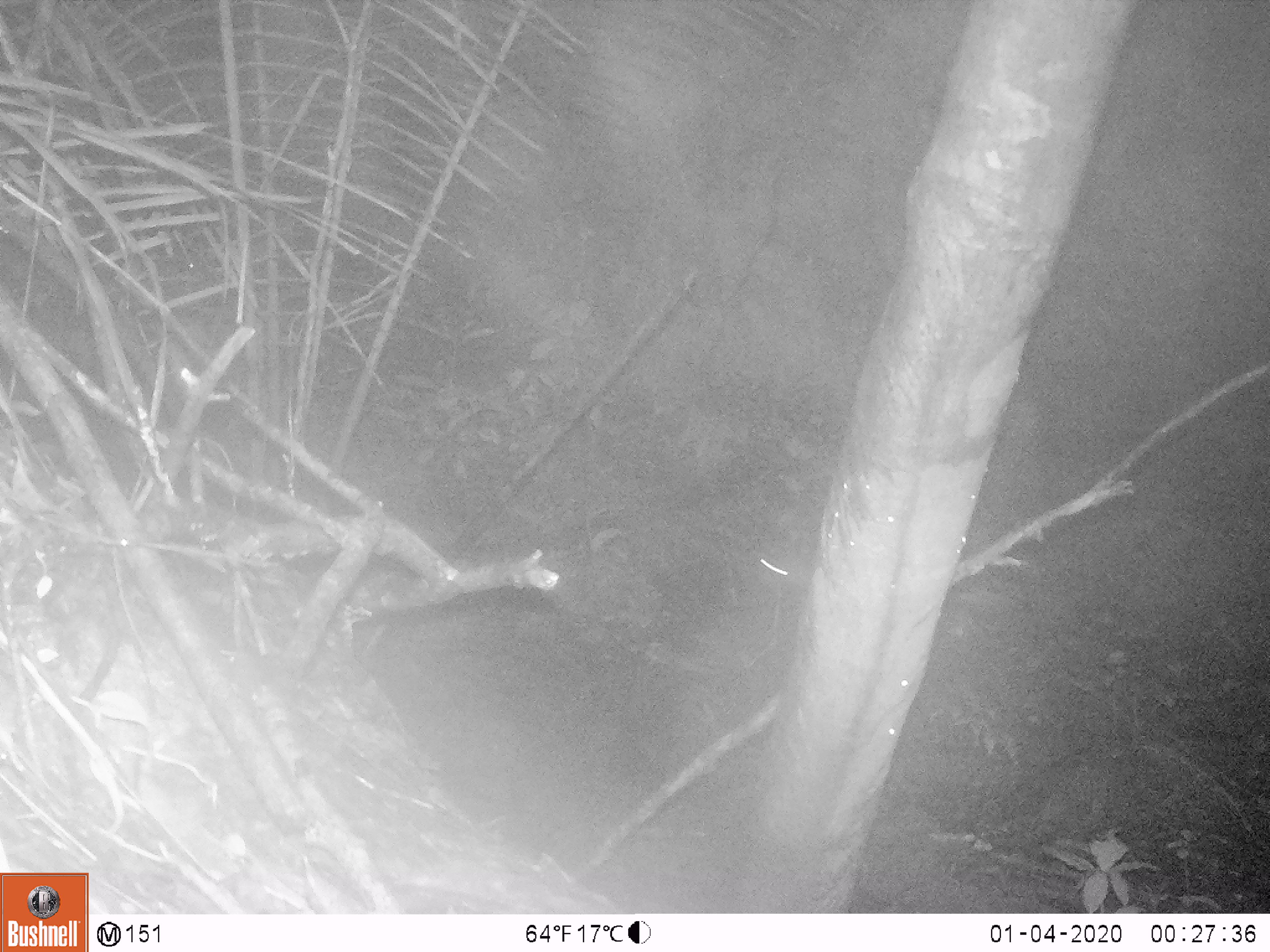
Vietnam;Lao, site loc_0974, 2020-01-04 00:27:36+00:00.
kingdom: Animalia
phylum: Chordata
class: Mammalia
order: Rodentia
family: Muridae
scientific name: Muridae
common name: old-world mice and rats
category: unidentified murid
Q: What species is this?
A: Unidentified murid (old-world mice and rats) (Muridae).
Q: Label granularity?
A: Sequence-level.